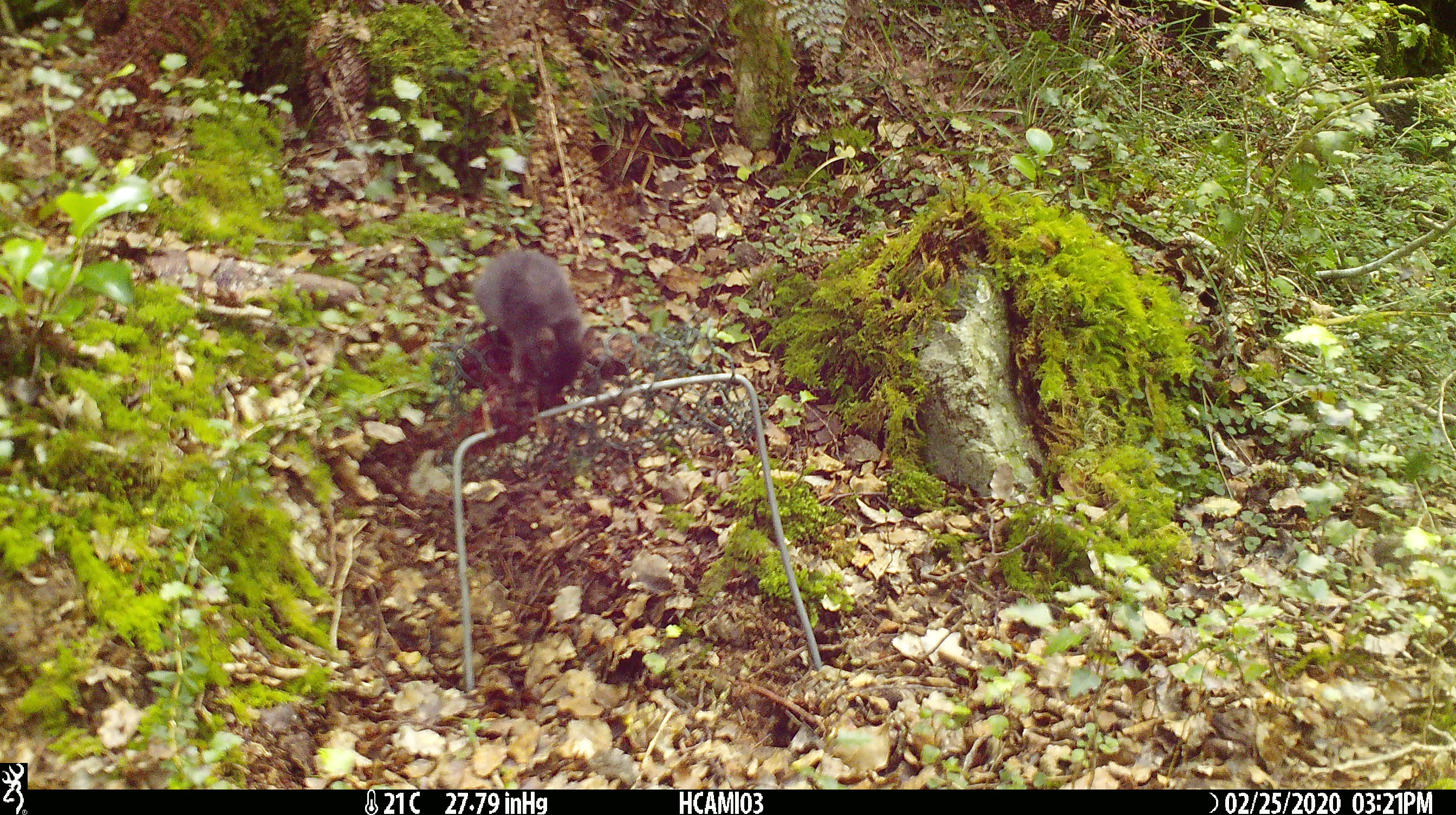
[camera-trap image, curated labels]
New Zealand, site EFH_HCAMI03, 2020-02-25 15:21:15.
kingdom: Animalia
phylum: Chordata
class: Mammalia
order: Rodentia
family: Muridae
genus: Mus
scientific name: Mus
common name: mouse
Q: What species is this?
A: Mouse (Mus).